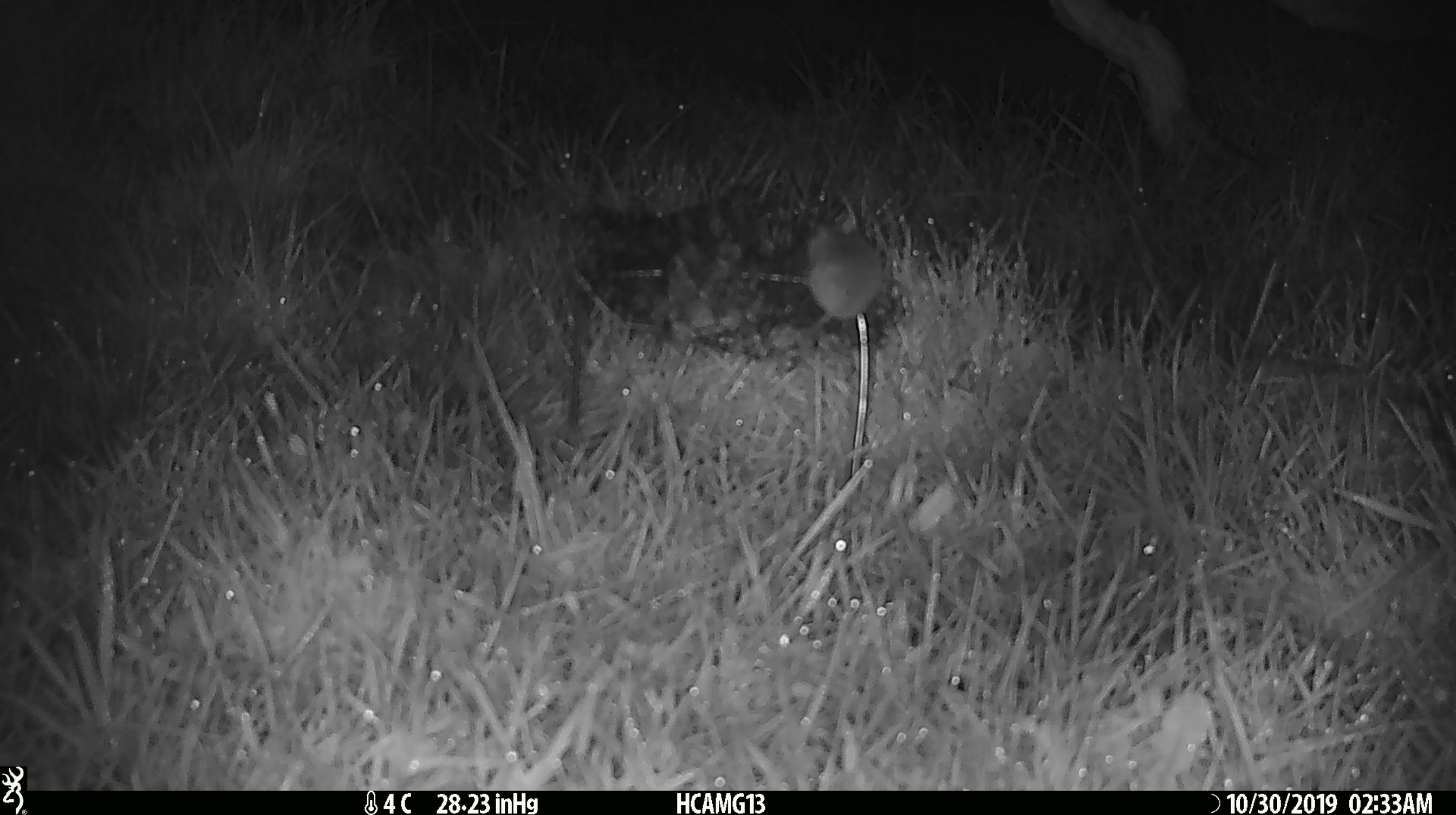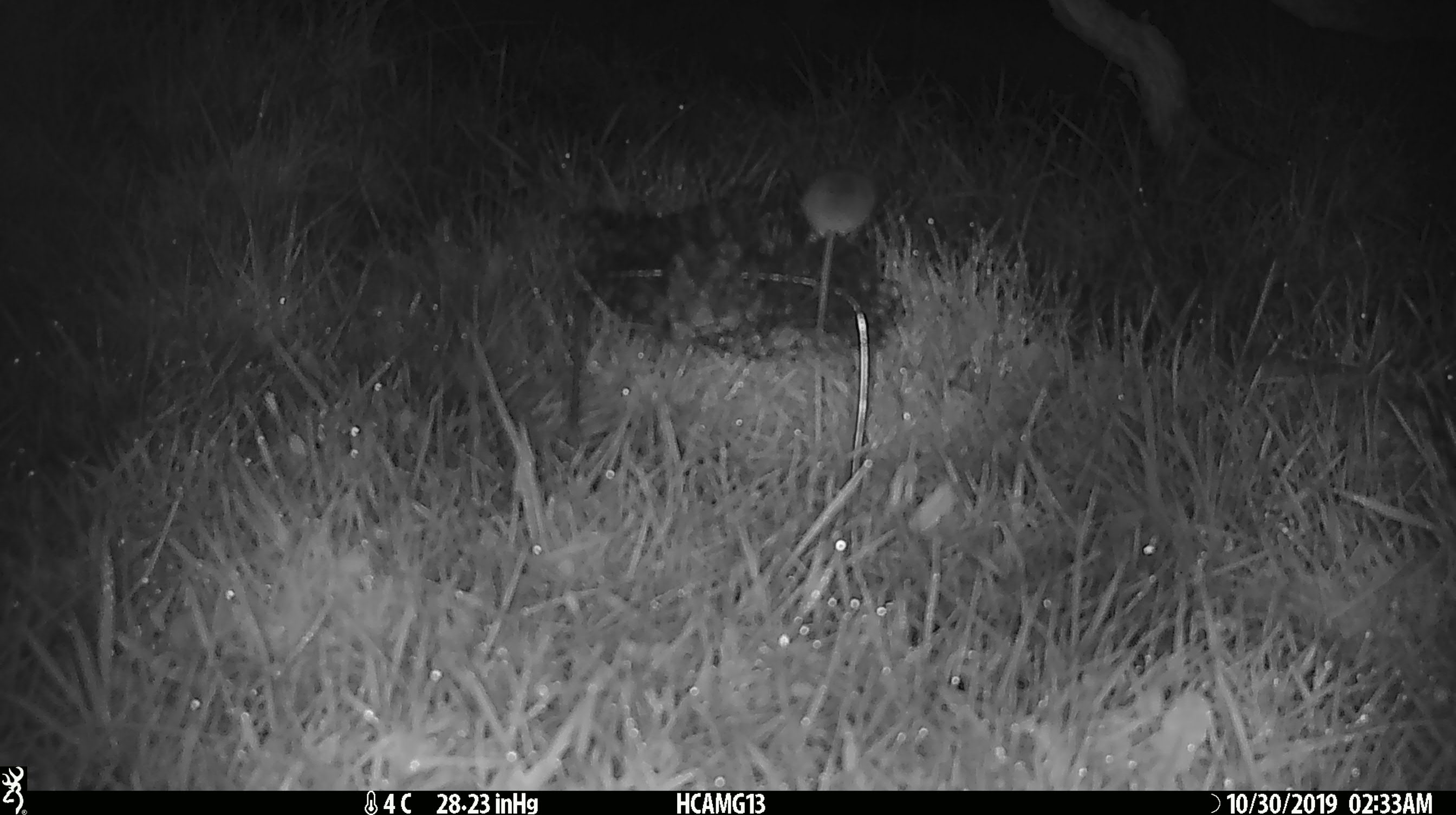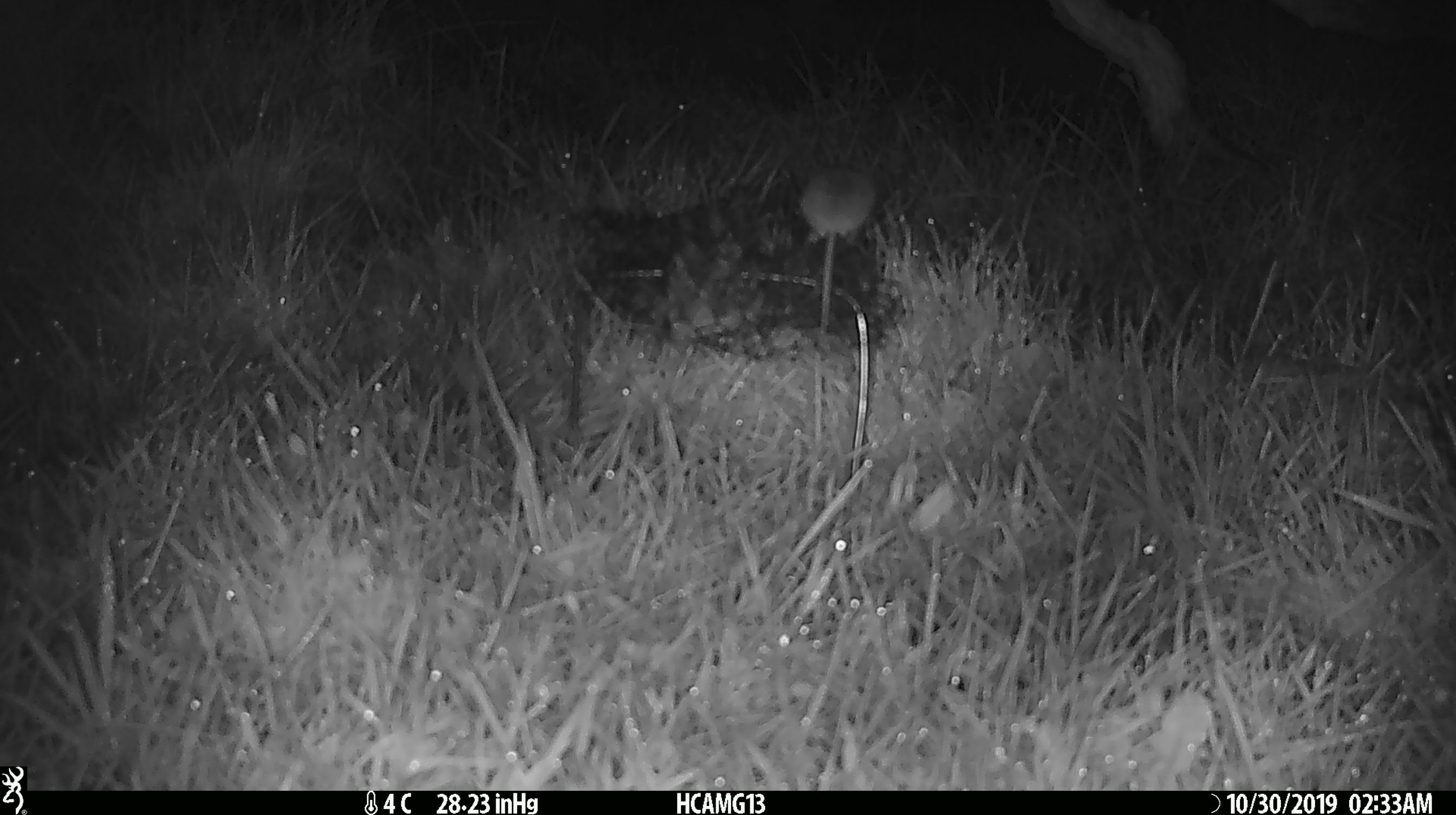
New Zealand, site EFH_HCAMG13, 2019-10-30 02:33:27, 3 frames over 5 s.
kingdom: Animalia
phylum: Chordata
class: Mammalia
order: Rodentia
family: Muridae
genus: Mus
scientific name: Mus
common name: mouse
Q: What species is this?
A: Mouse (Mus).